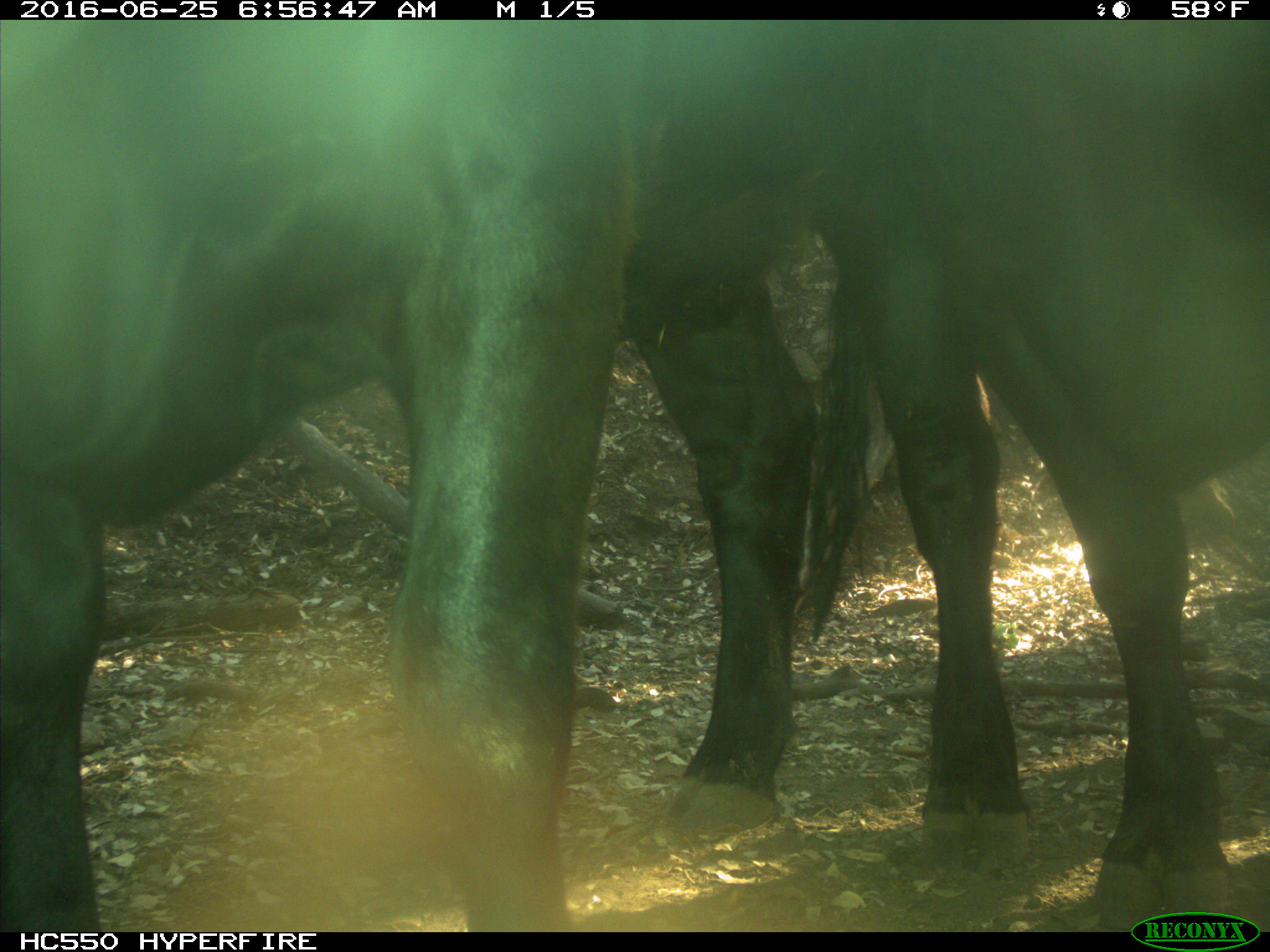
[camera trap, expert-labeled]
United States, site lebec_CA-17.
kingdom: Animalia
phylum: Chordata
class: Mammalia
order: Artiodactyla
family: Bovidae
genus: Bos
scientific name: Bos taurus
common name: domestic cow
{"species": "Bos taurus (domestic cow)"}